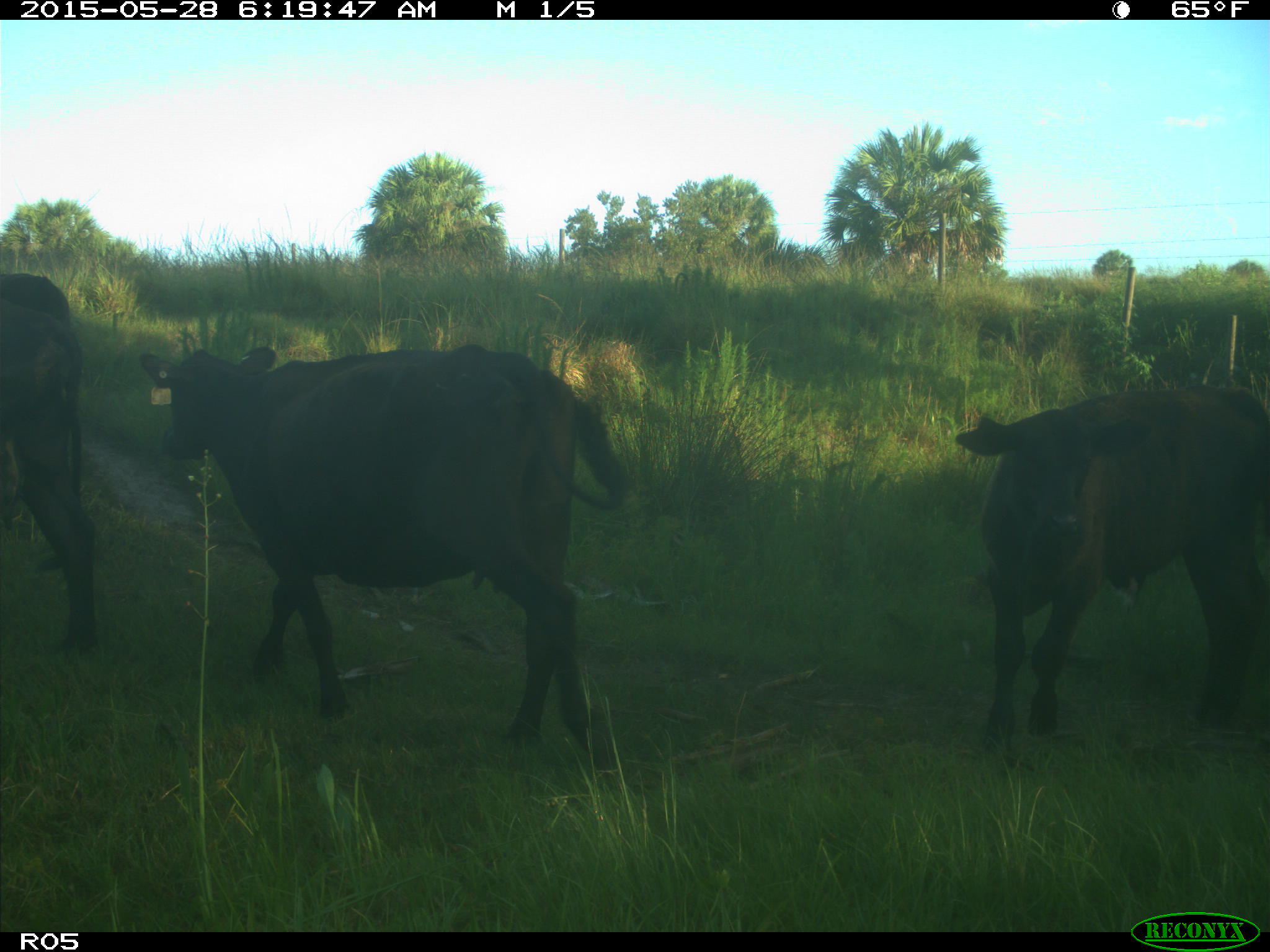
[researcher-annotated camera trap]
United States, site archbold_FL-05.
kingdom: Animalia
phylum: Chordata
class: Mammalia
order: Artiodactyla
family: Bovidae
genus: Bos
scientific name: Bos taurus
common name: domestic cow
Bos taurus (domestic cow).